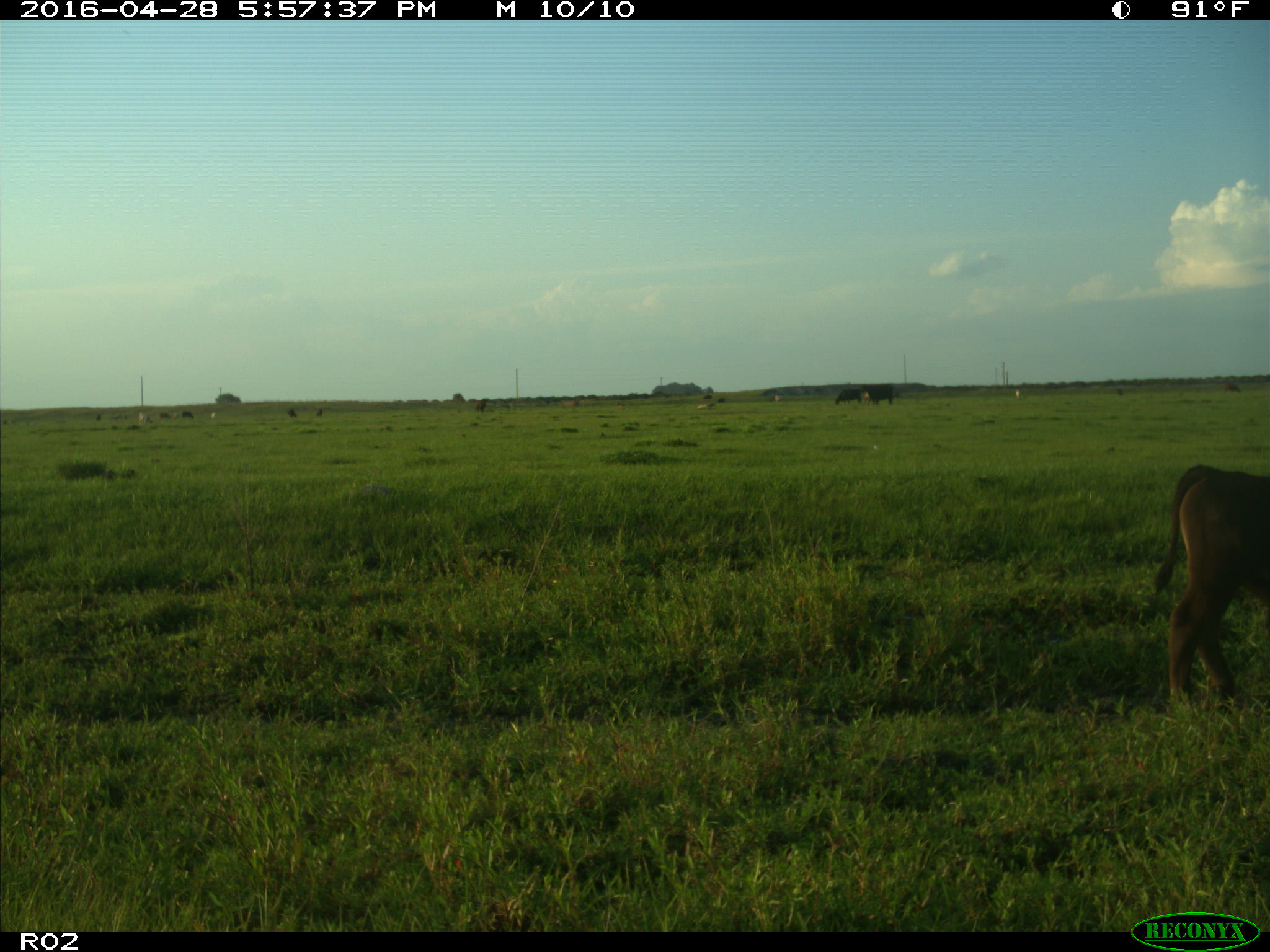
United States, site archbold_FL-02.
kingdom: Animalia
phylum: Chordata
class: Mammalia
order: Artiodactyla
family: Bovidae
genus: Bos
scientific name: Bos taurus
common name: domestic cow